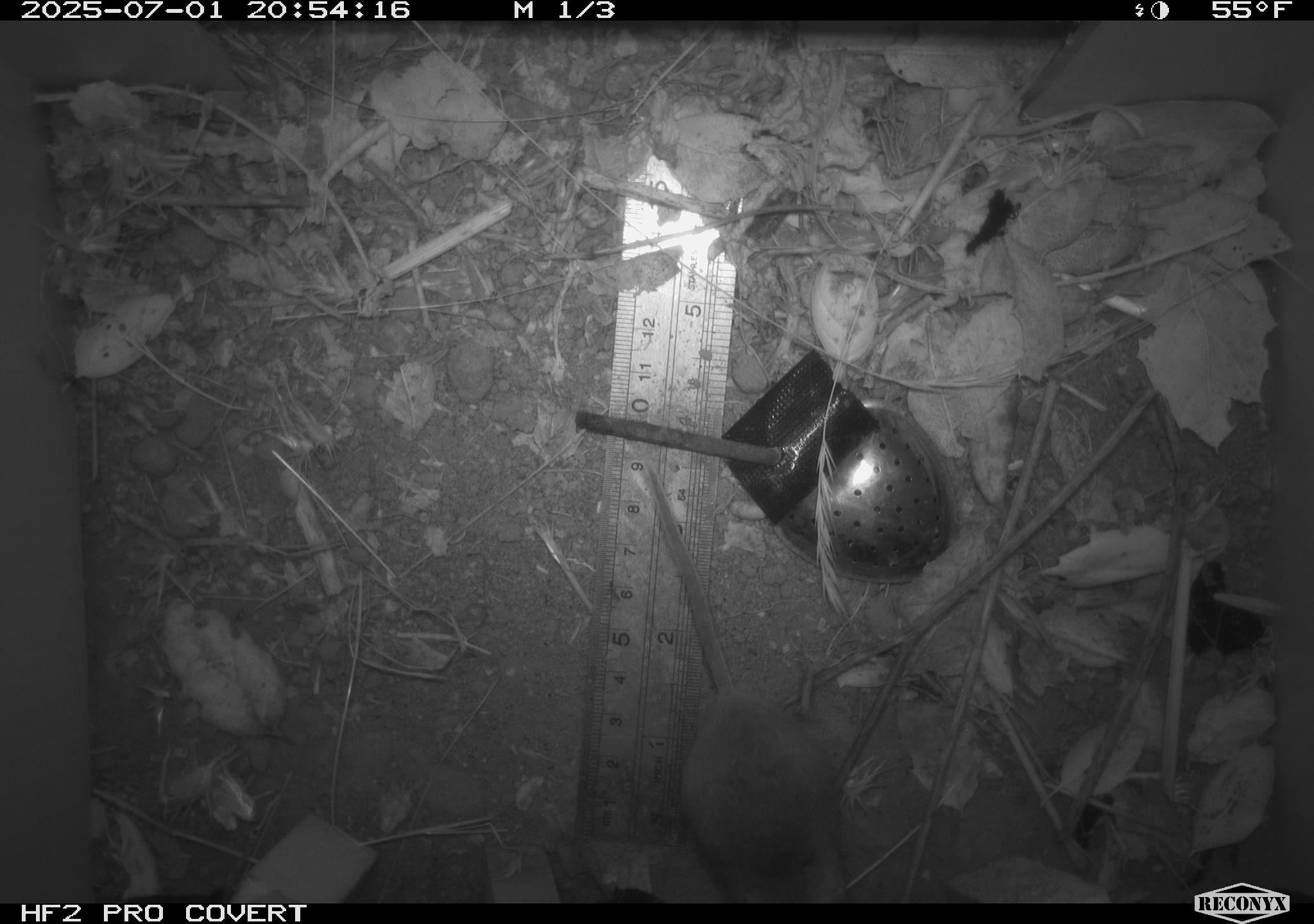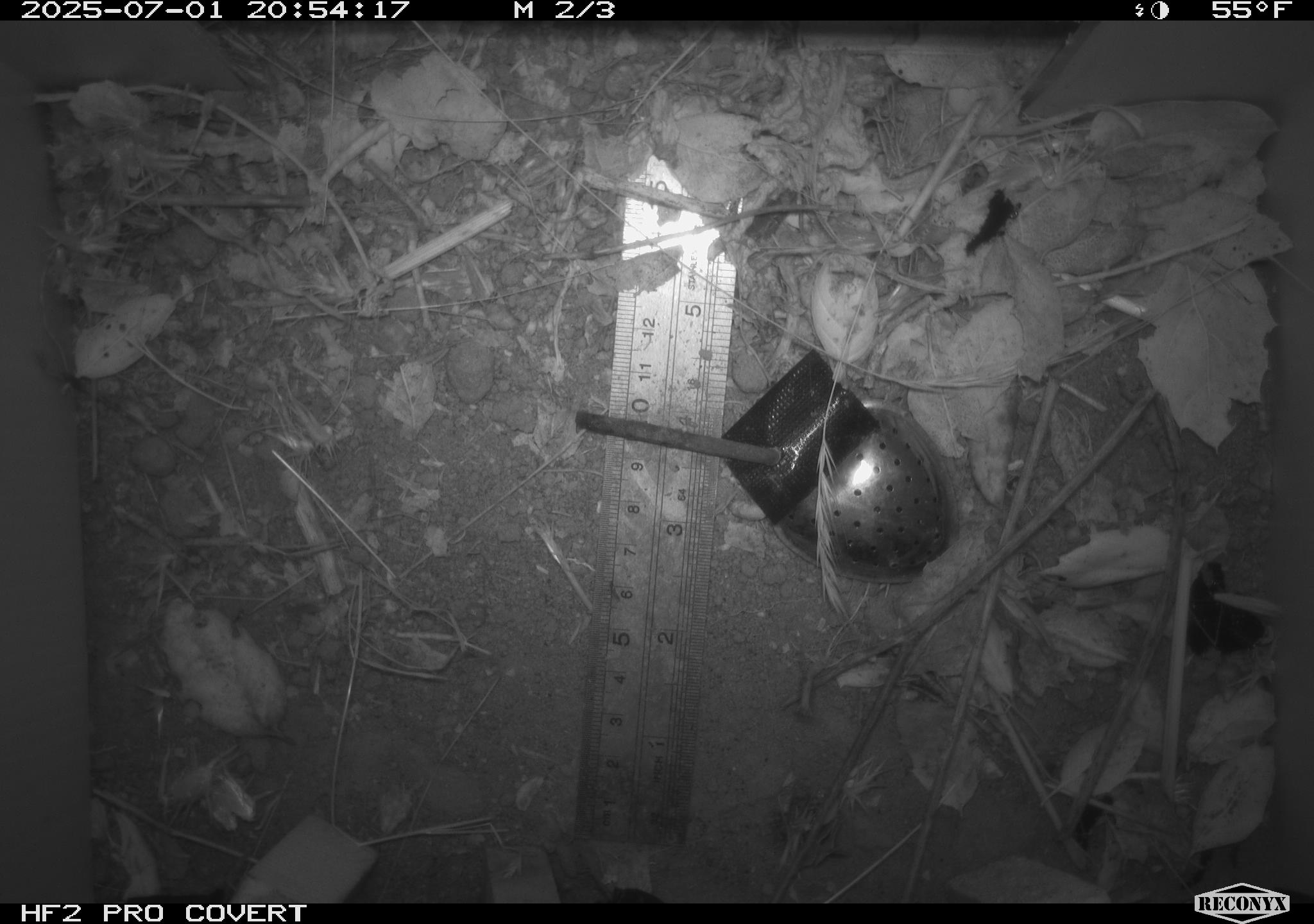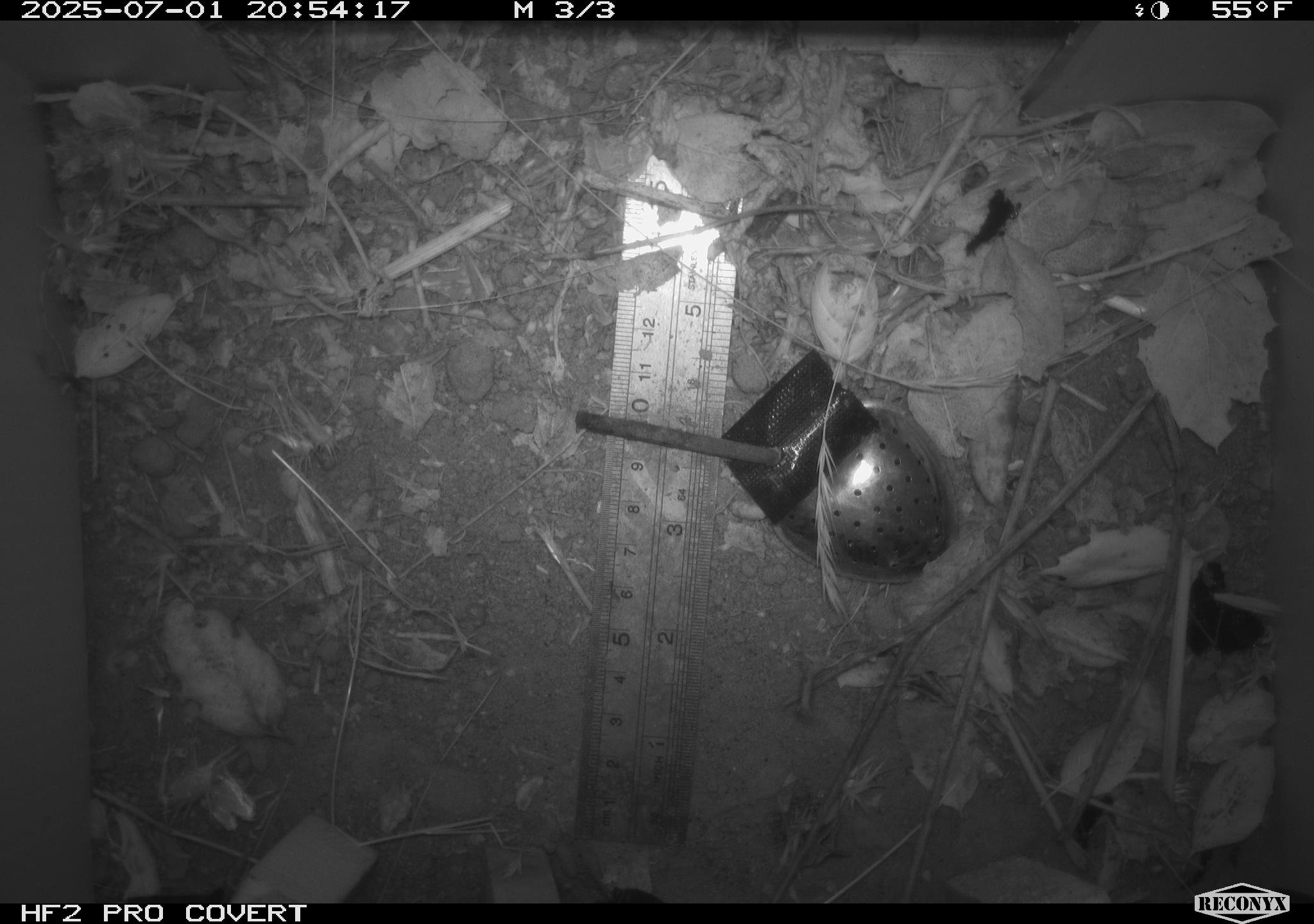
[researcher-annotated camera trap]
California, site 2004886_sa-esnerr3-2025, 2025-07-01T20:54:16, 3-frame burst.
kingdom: Animalia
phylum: Chordata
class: Mammalia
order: Rodentia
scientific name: Rodentia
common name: rodent